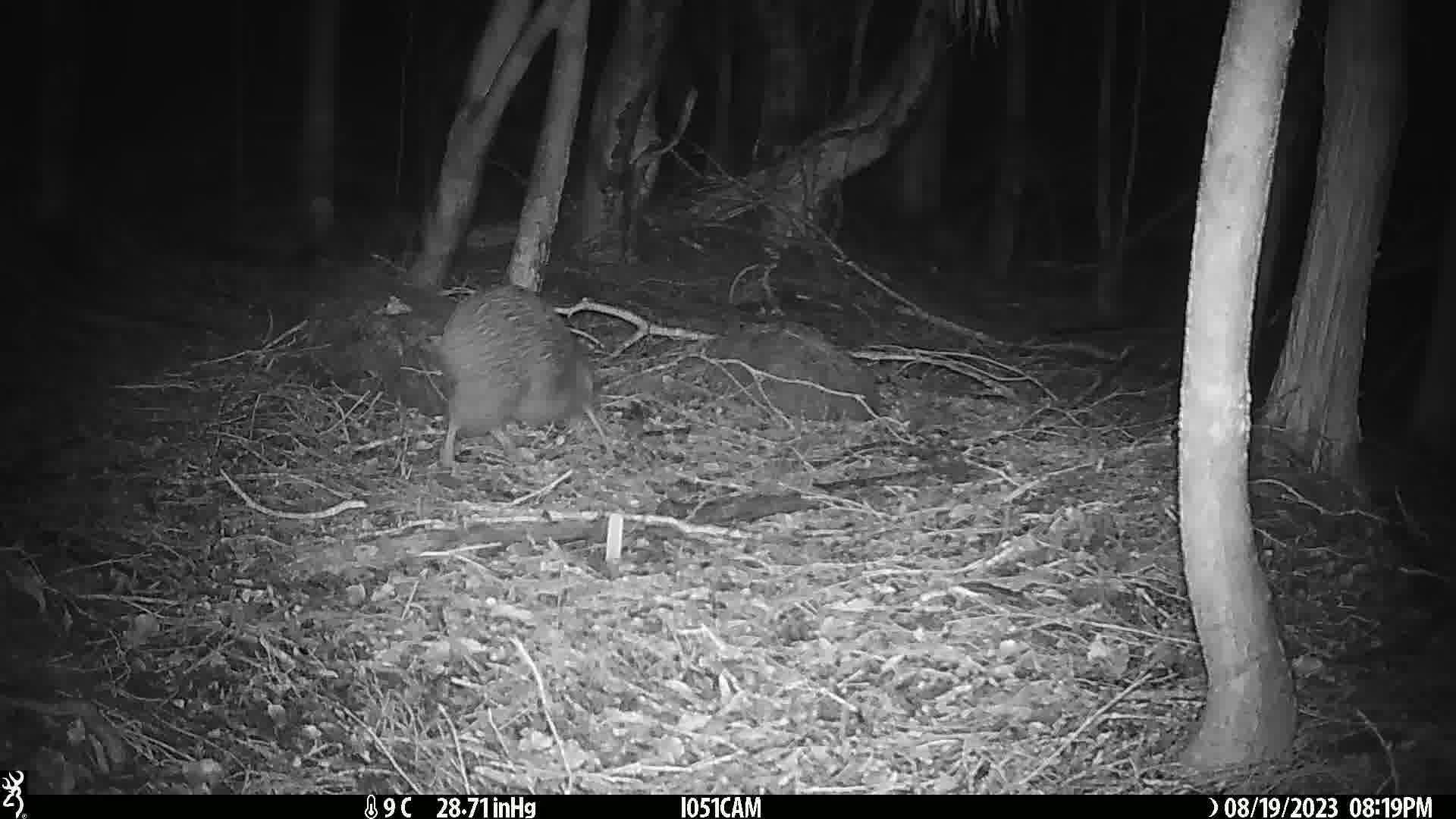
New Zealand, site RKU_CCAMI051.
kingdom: Animalia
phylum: Chordata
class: Aves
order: Apterygiformes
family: Apterygidae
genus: Apteryx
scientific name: Apteryx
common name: kiwi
Kiwi (Apteryx).